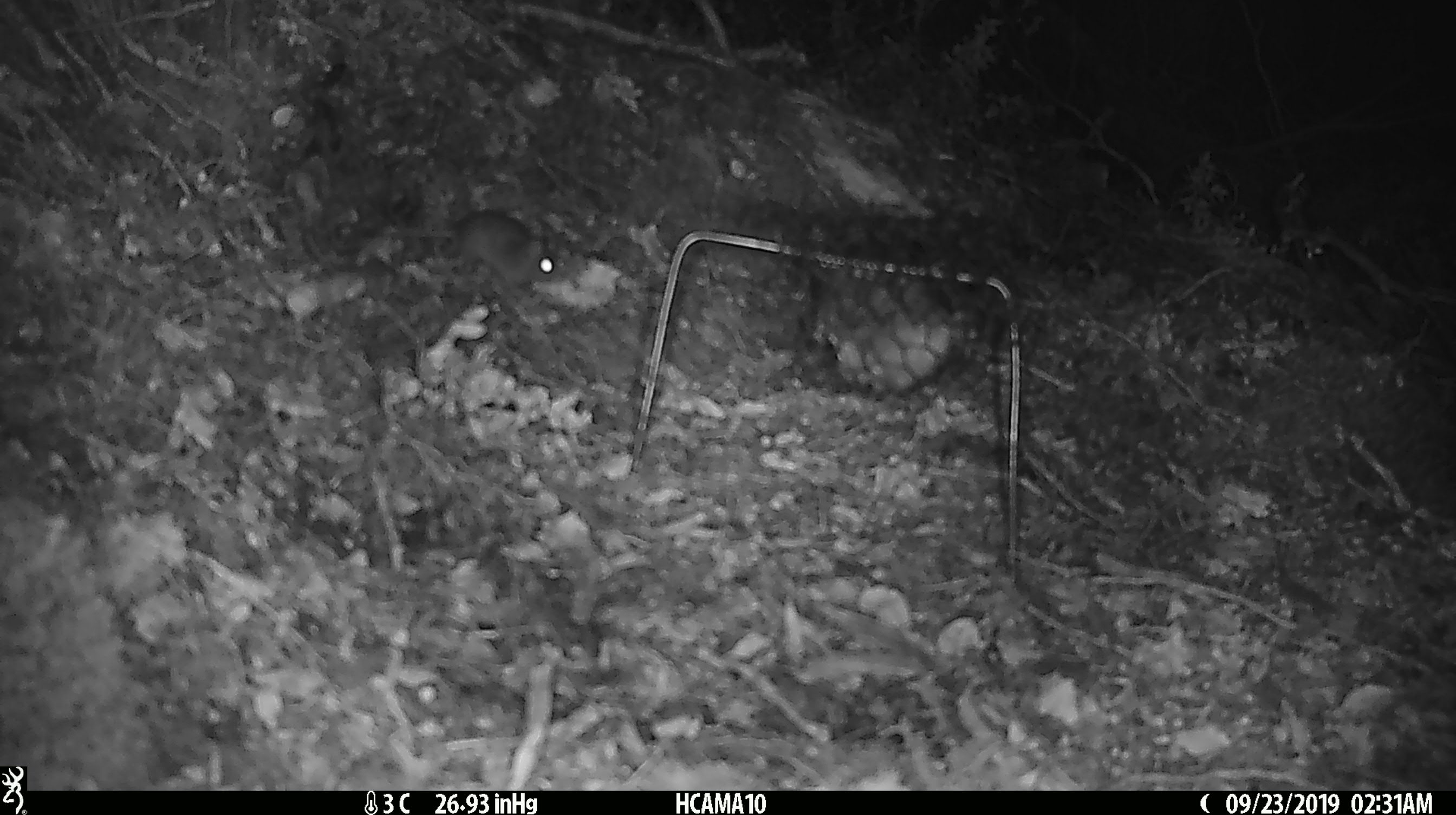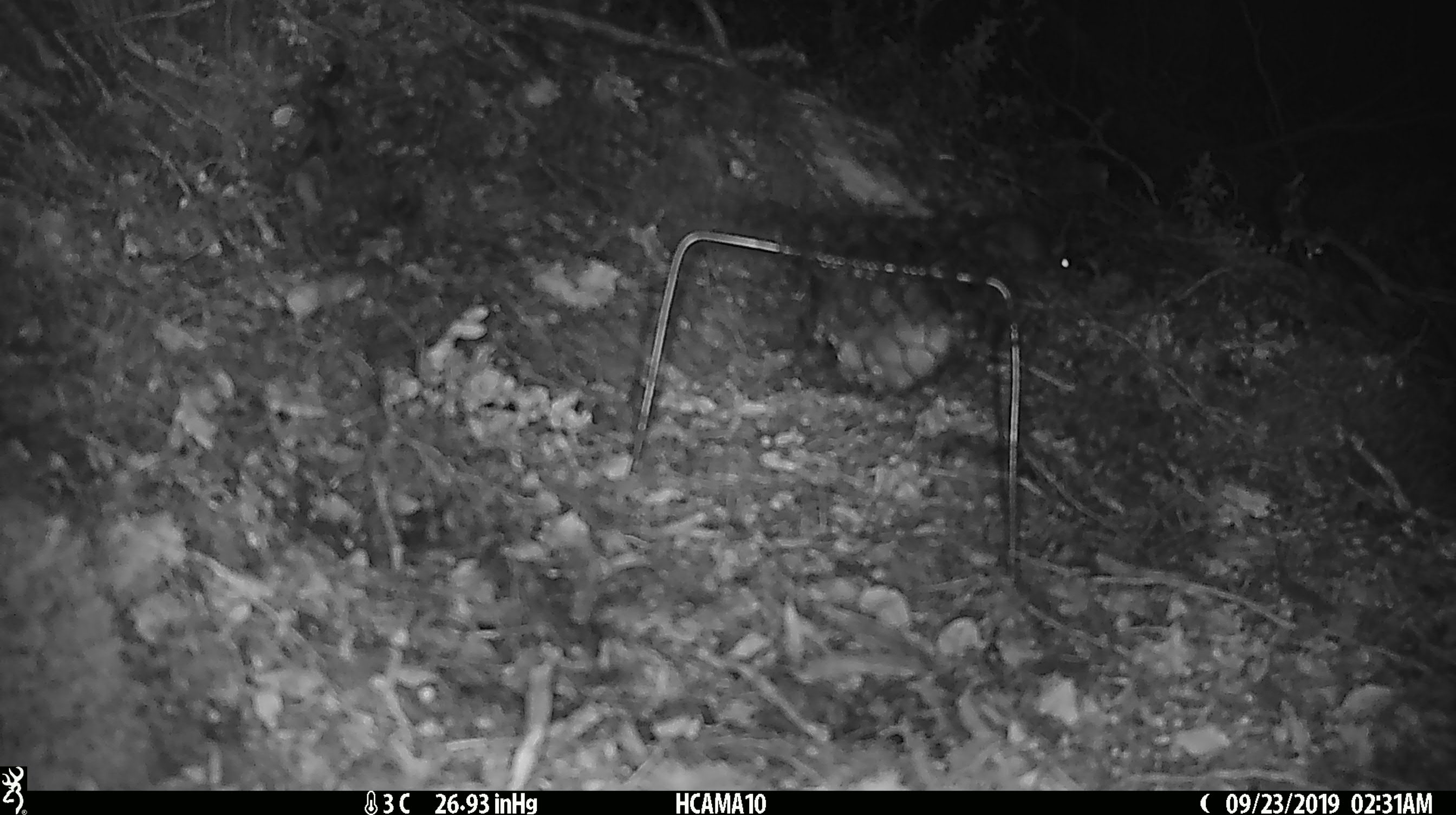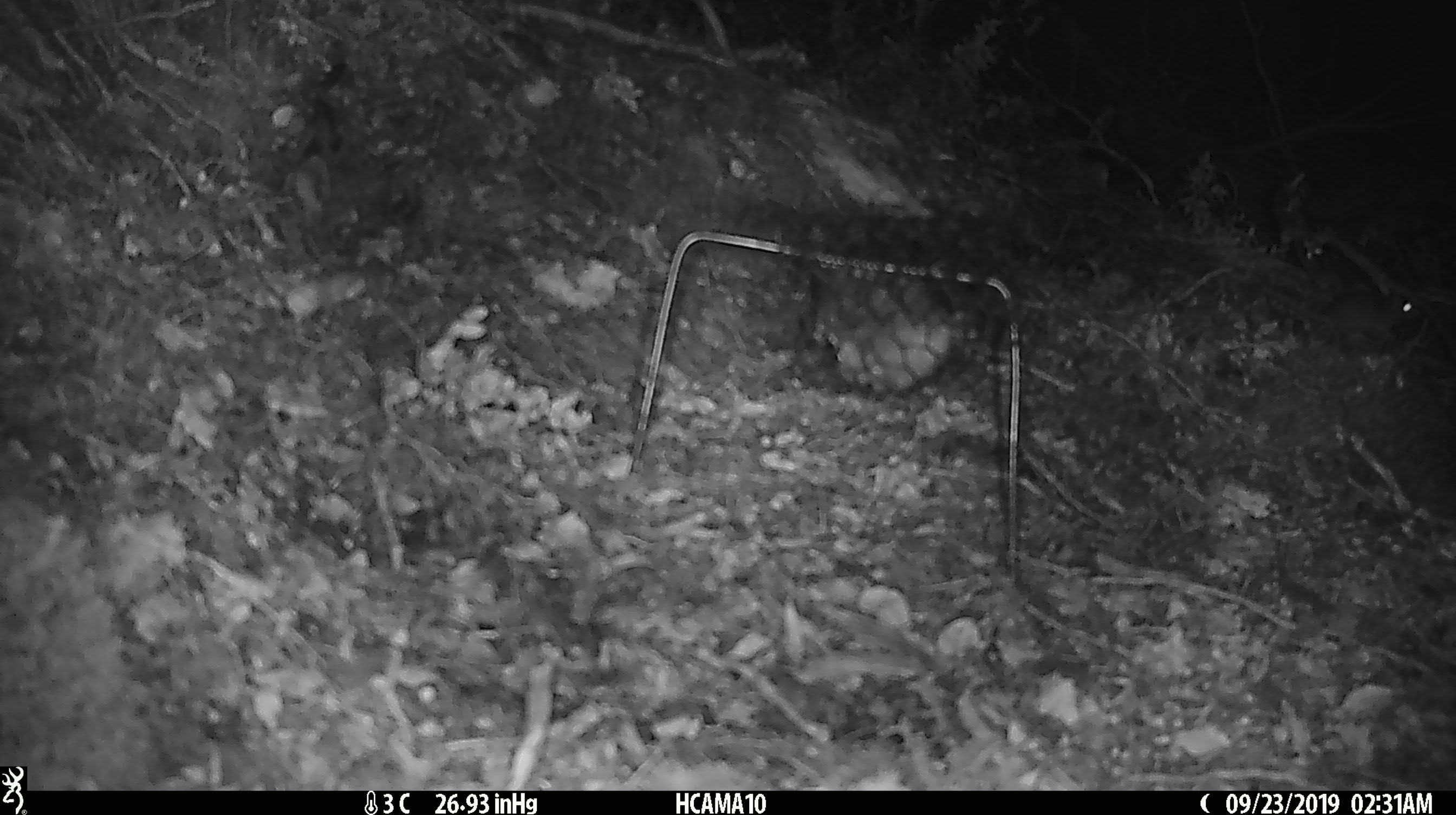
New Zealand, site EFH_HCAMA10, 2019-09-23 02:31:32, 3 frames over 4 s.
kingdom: Animalia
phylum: Chordata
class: Mammalia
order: Rodentia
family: Muridae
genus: Mus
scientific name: Mus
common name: mouse